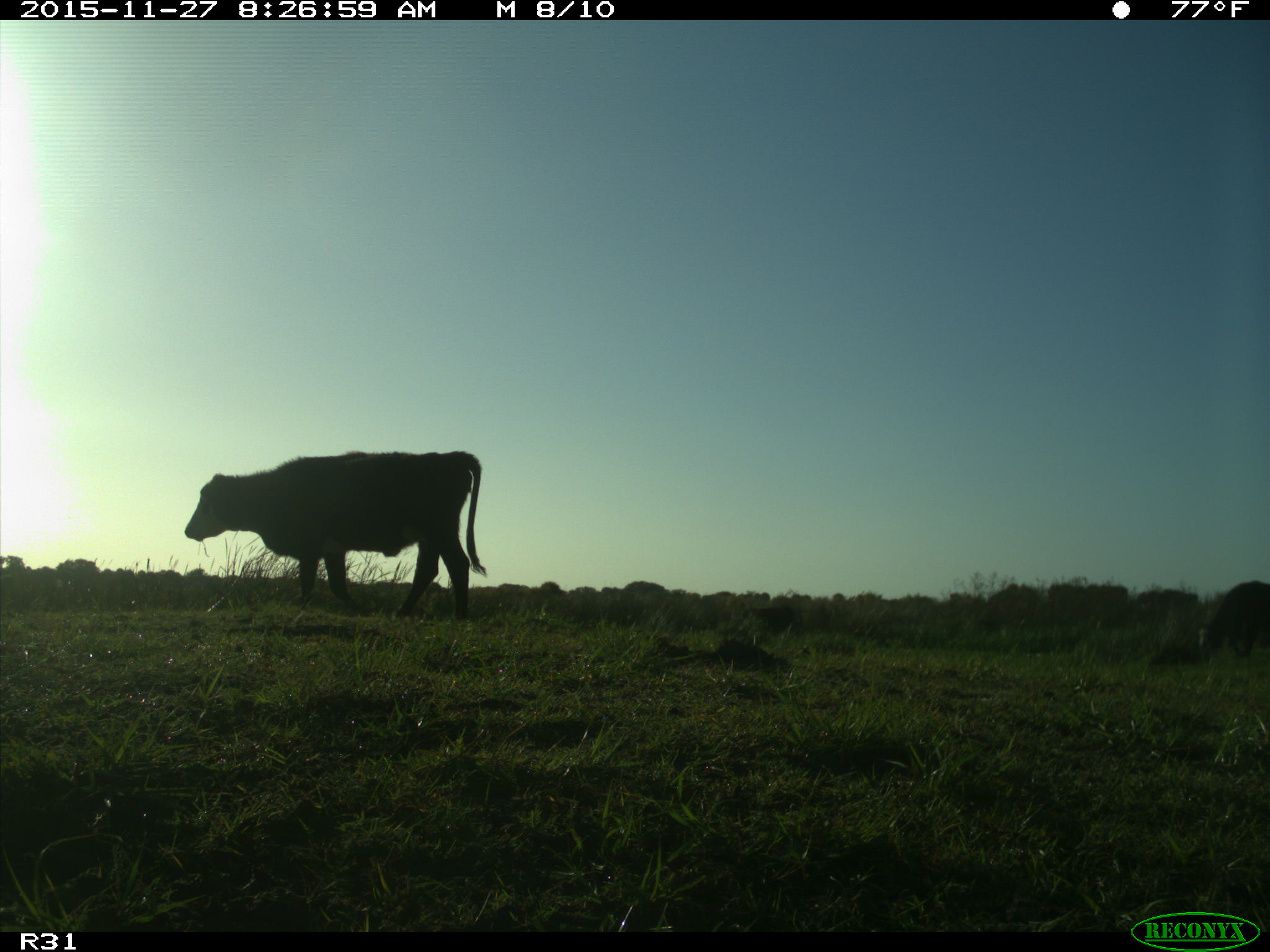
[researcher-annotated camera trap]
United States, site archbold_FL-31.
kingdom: Animalia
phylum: Chordata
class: Mammalia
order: Artiodactyla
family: Bovidae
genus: Bos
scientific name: Bos taurus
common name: domestic cow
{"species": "Bos taurus (domestic cow)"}